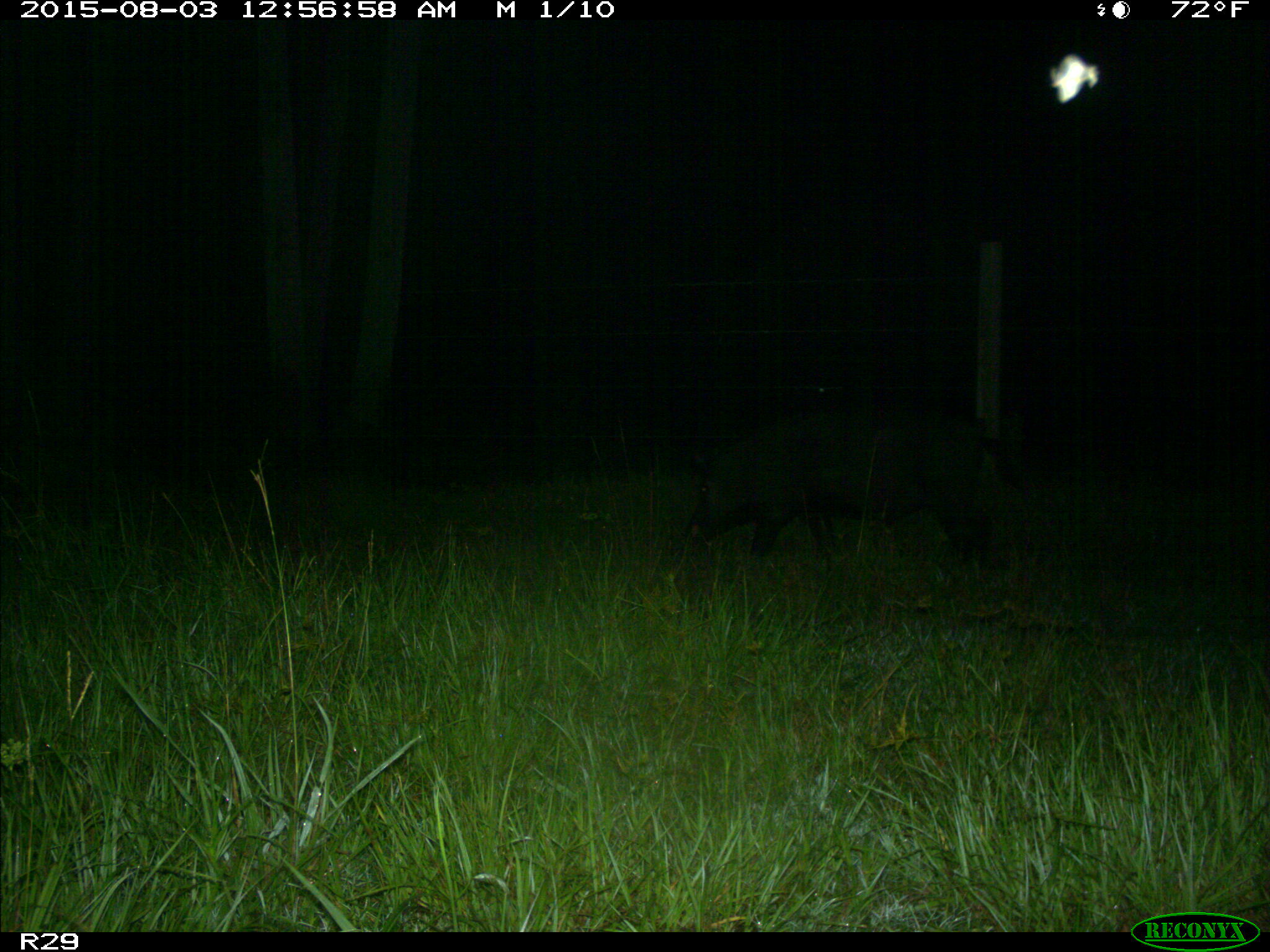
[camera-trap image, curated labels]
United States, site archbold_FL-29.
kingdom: Animalia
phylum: Chordata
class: Mammalia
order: Artiodactyla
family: Suidae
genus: Sus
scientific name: Sus scrofa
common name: wild boar